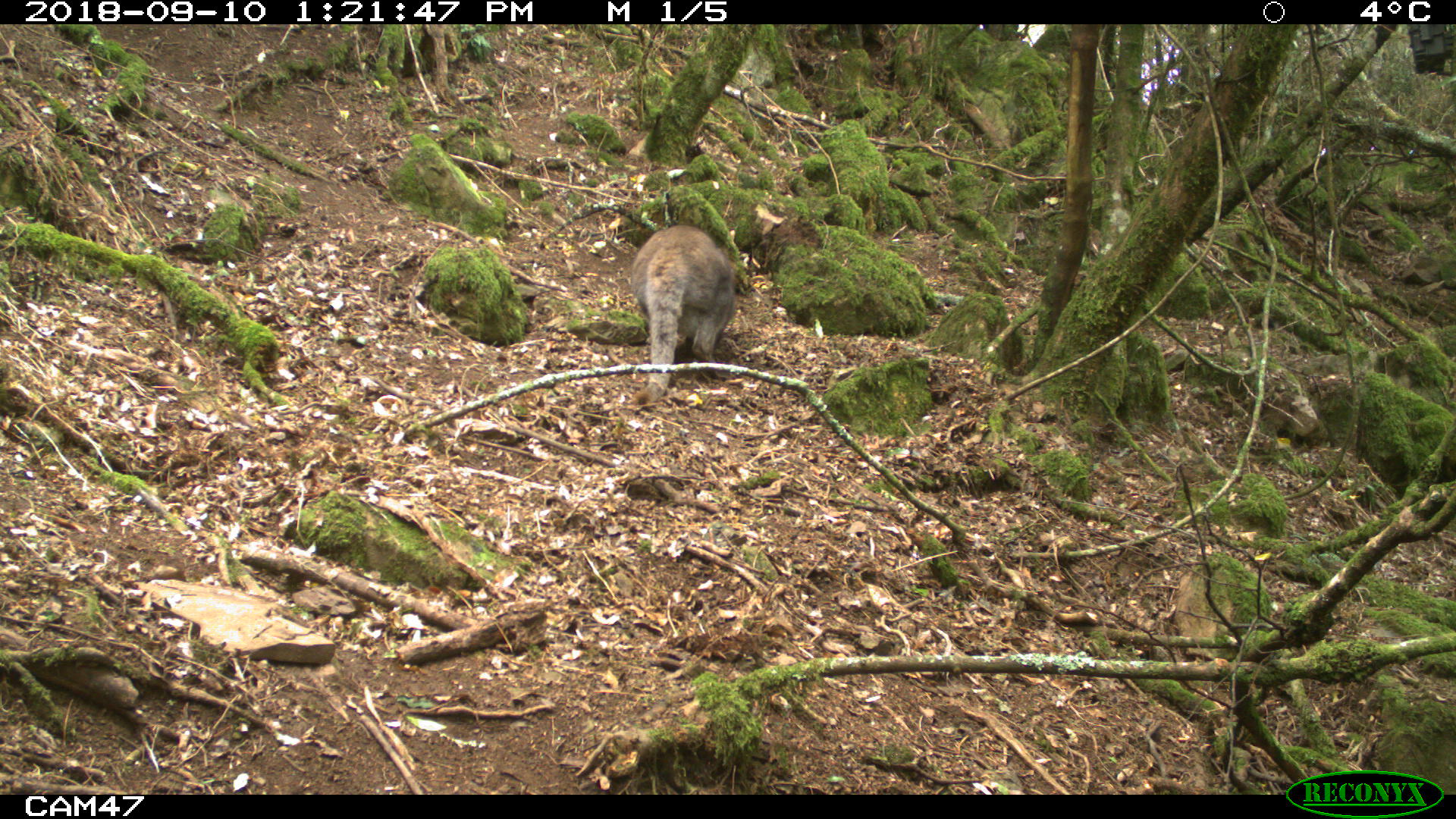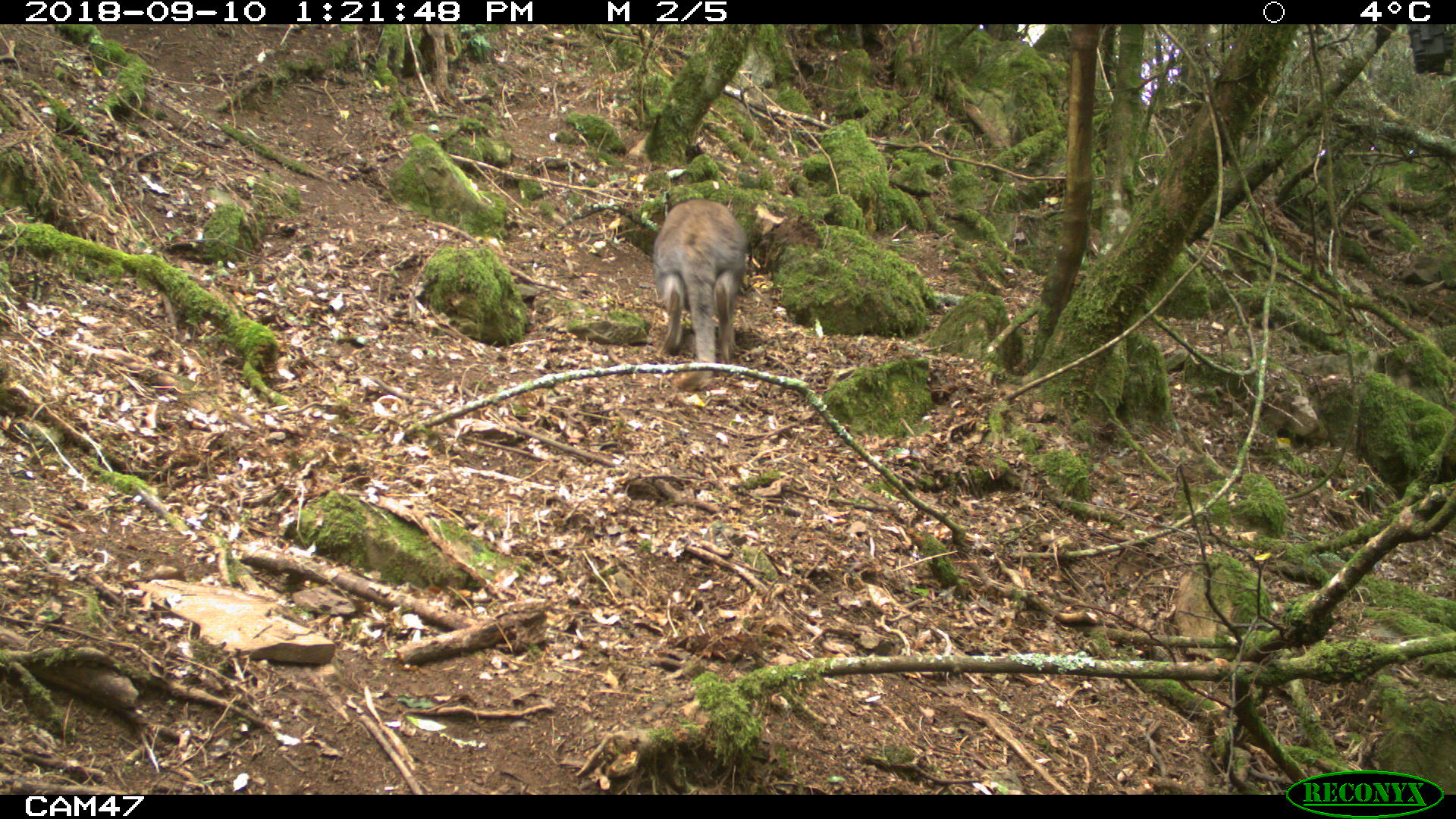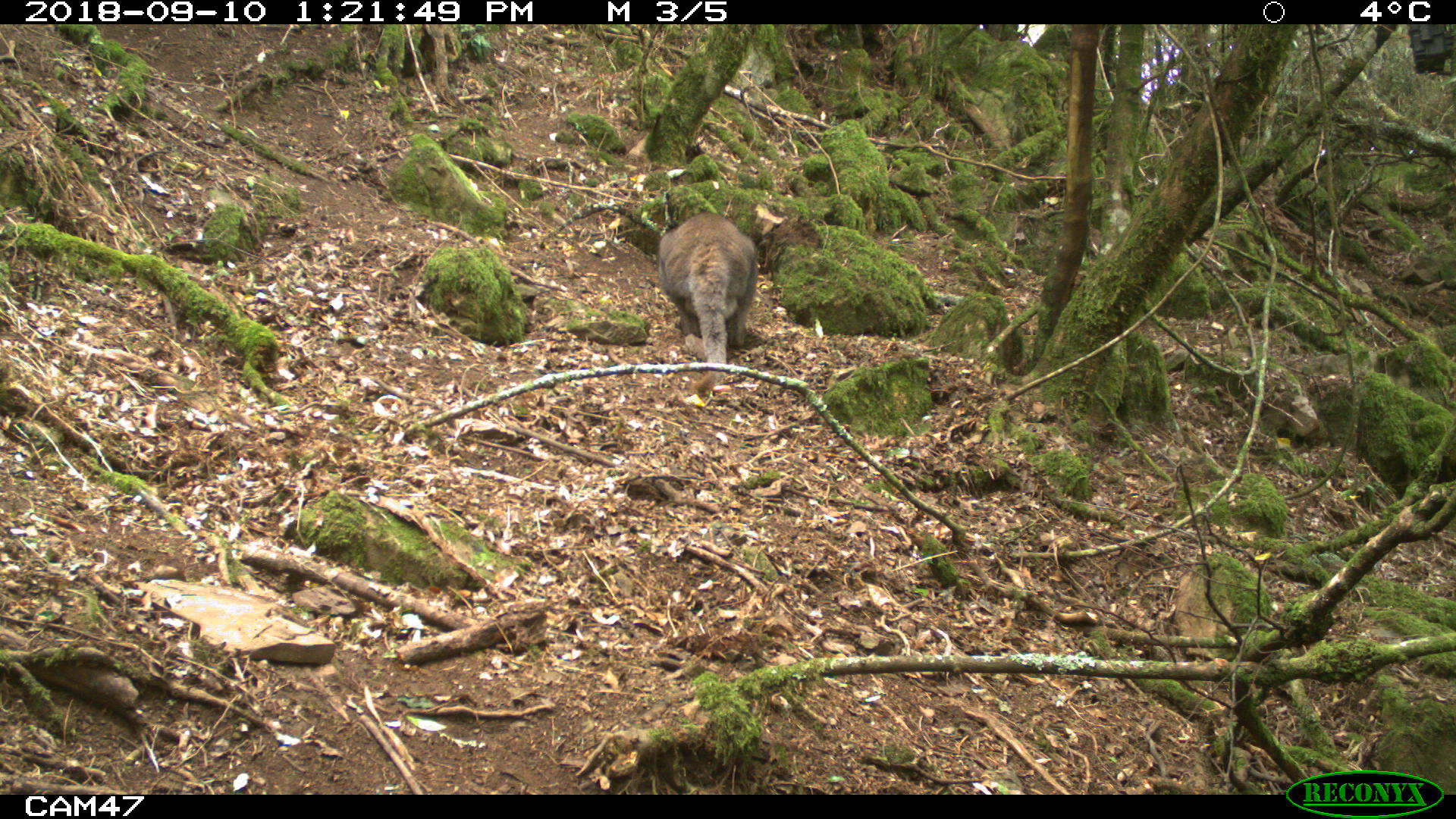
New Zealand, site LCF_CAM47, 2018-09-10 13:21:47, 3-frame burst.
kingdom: Animalia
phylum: Chordata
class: Mammalia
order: Diprotodontia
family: Macropodidae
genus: Notamacropus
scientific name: Notamacropus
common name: wallaby